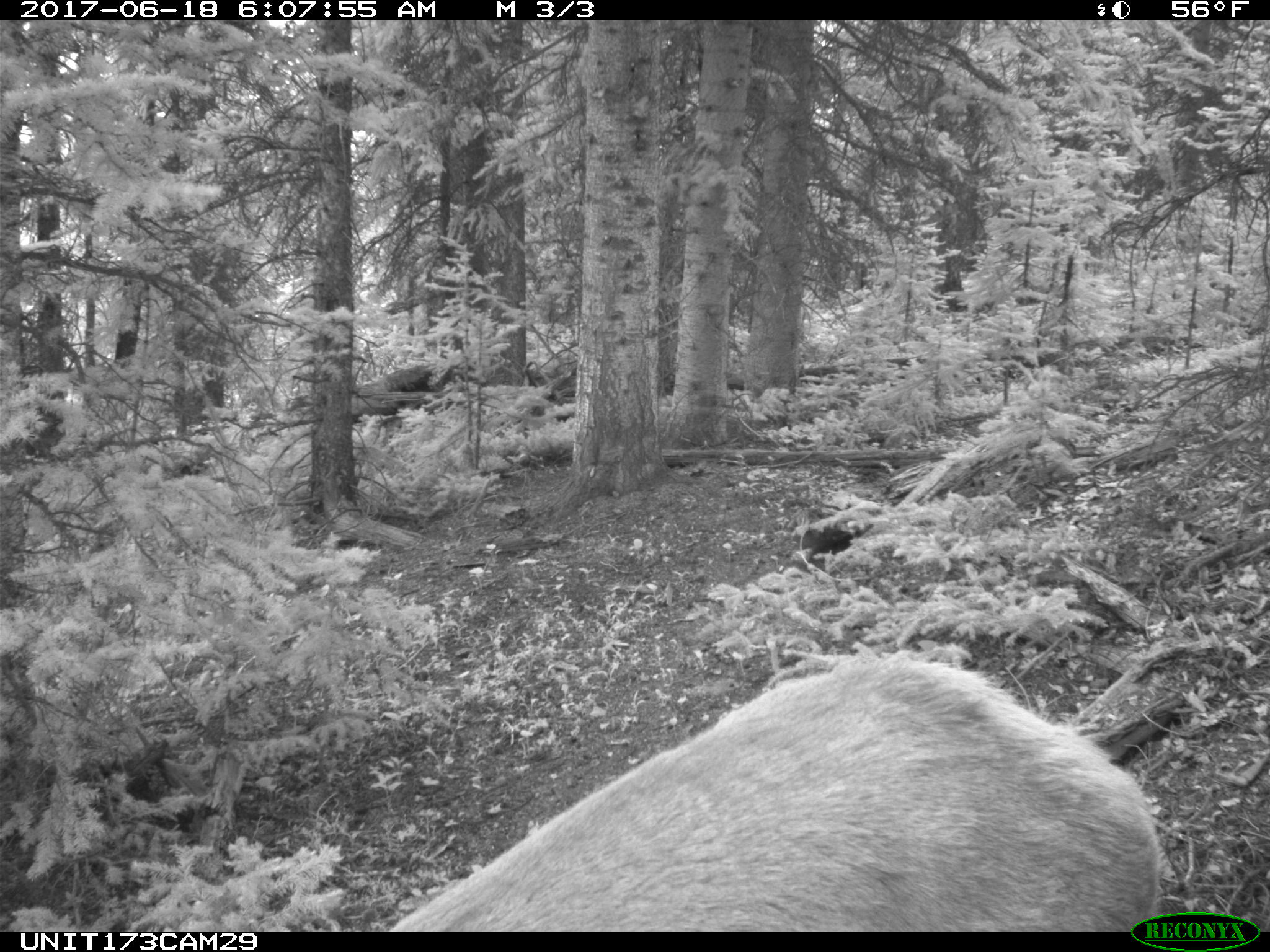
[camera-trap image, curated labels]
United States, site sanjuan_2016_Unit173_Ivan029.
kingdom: Animalia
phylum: Chordata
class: Mammalia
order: Artiodactyla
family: Cervidae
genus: Cervus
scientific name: Cervus elaphus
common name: red deer